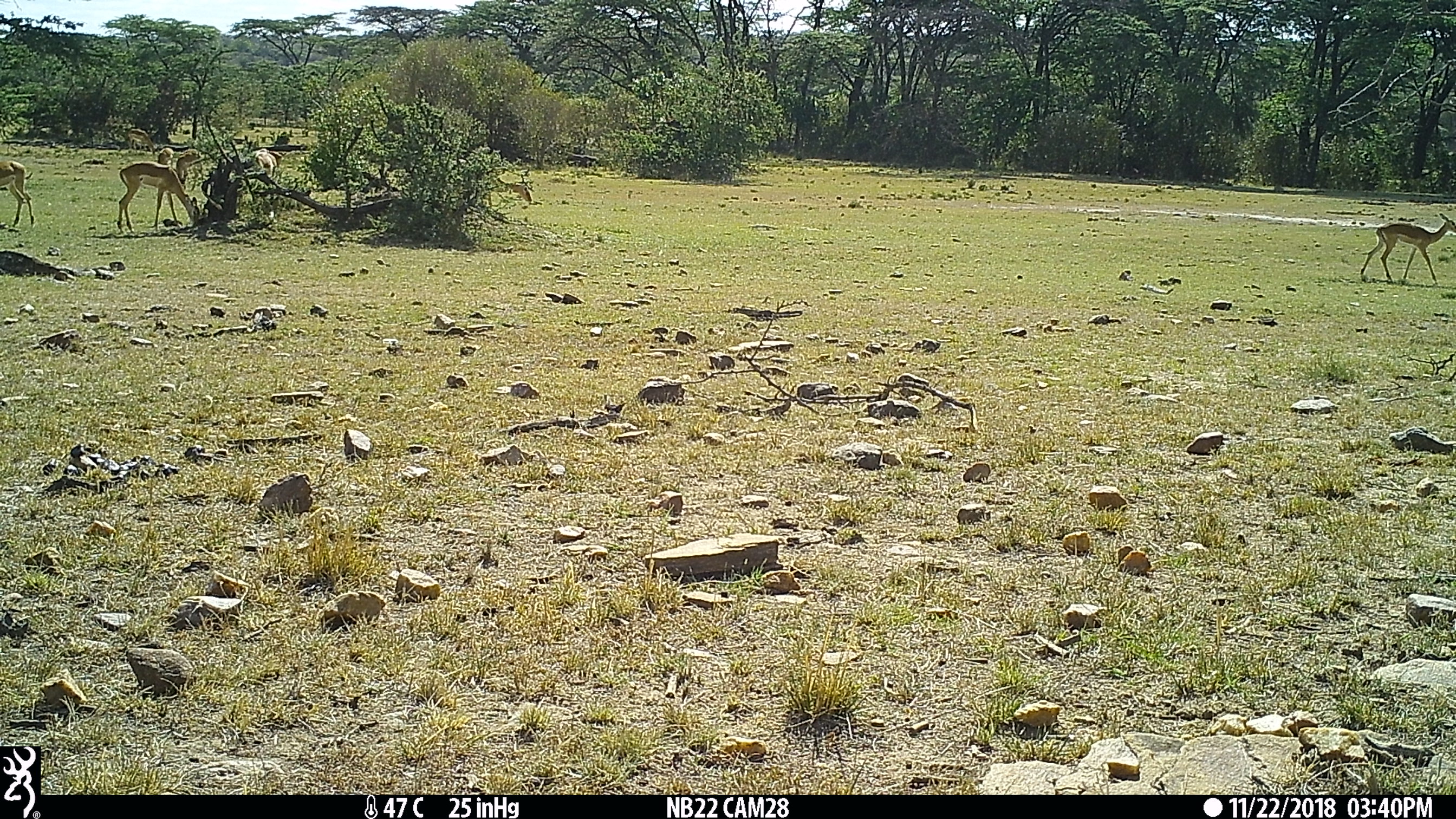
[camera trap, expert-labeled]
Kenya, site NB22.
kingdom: Animalia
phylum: Chordata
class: Mammalia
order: Artiodactyla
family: Bovidae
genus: Aepyceros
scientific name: Aepyceros melampus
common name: impala